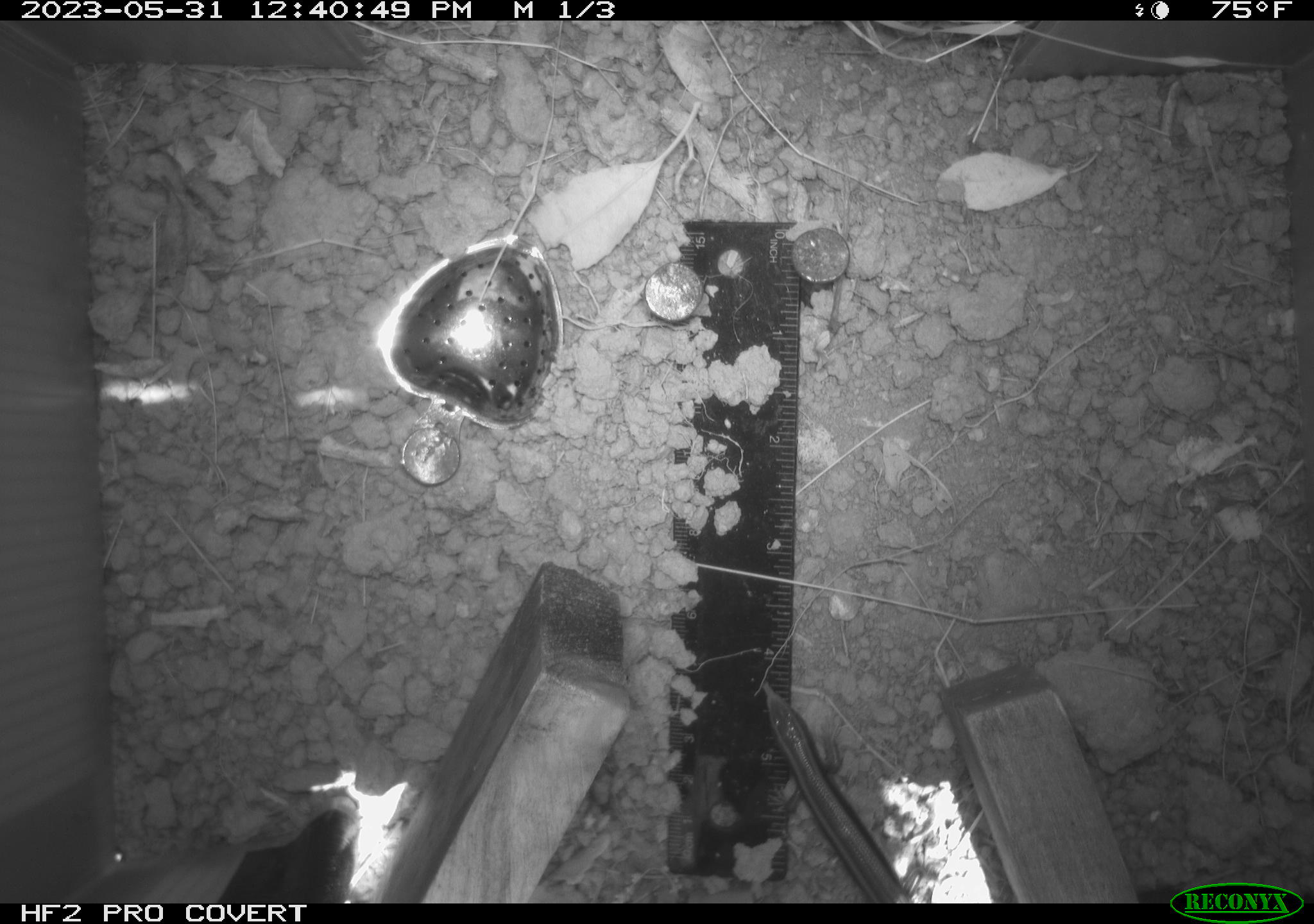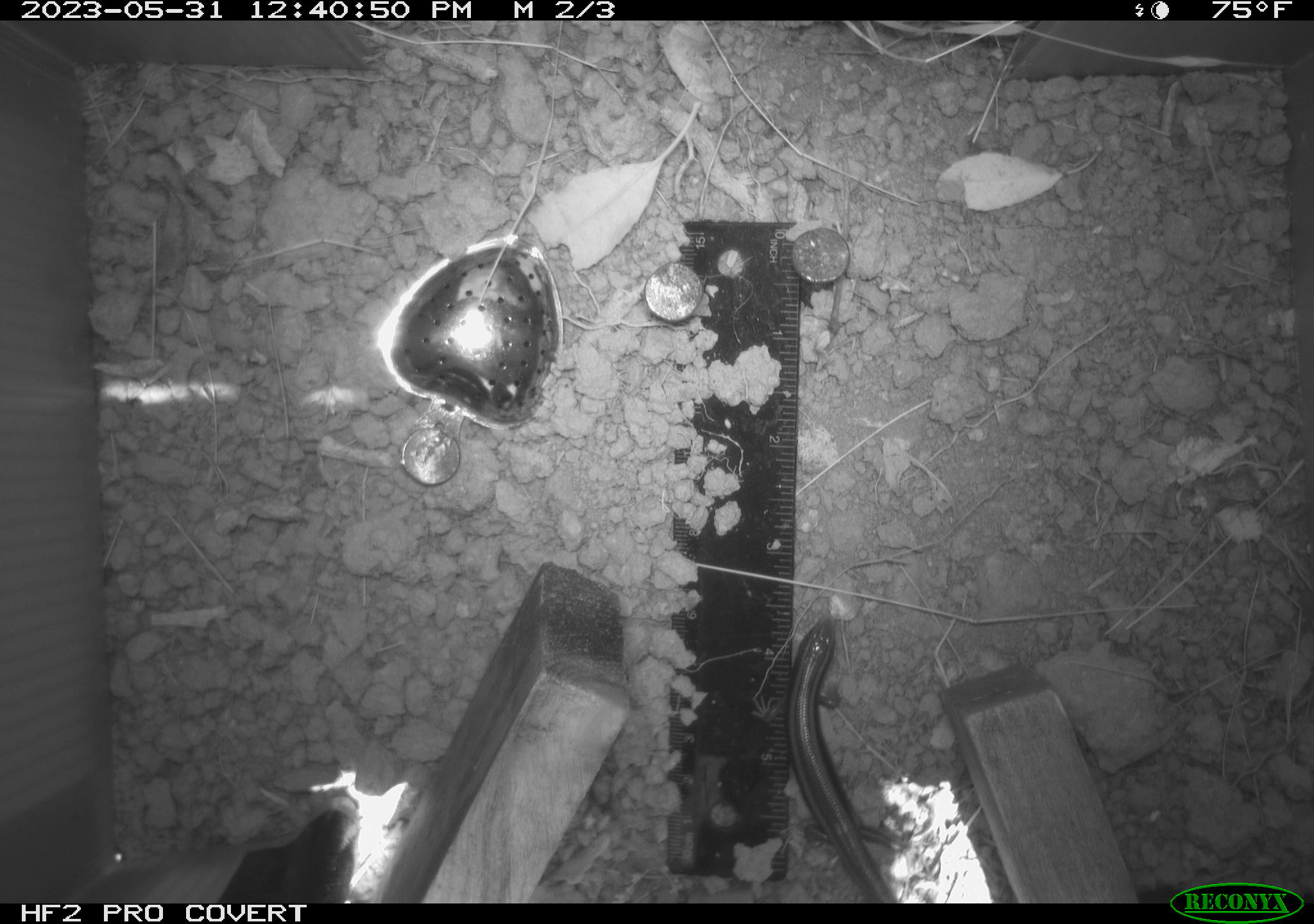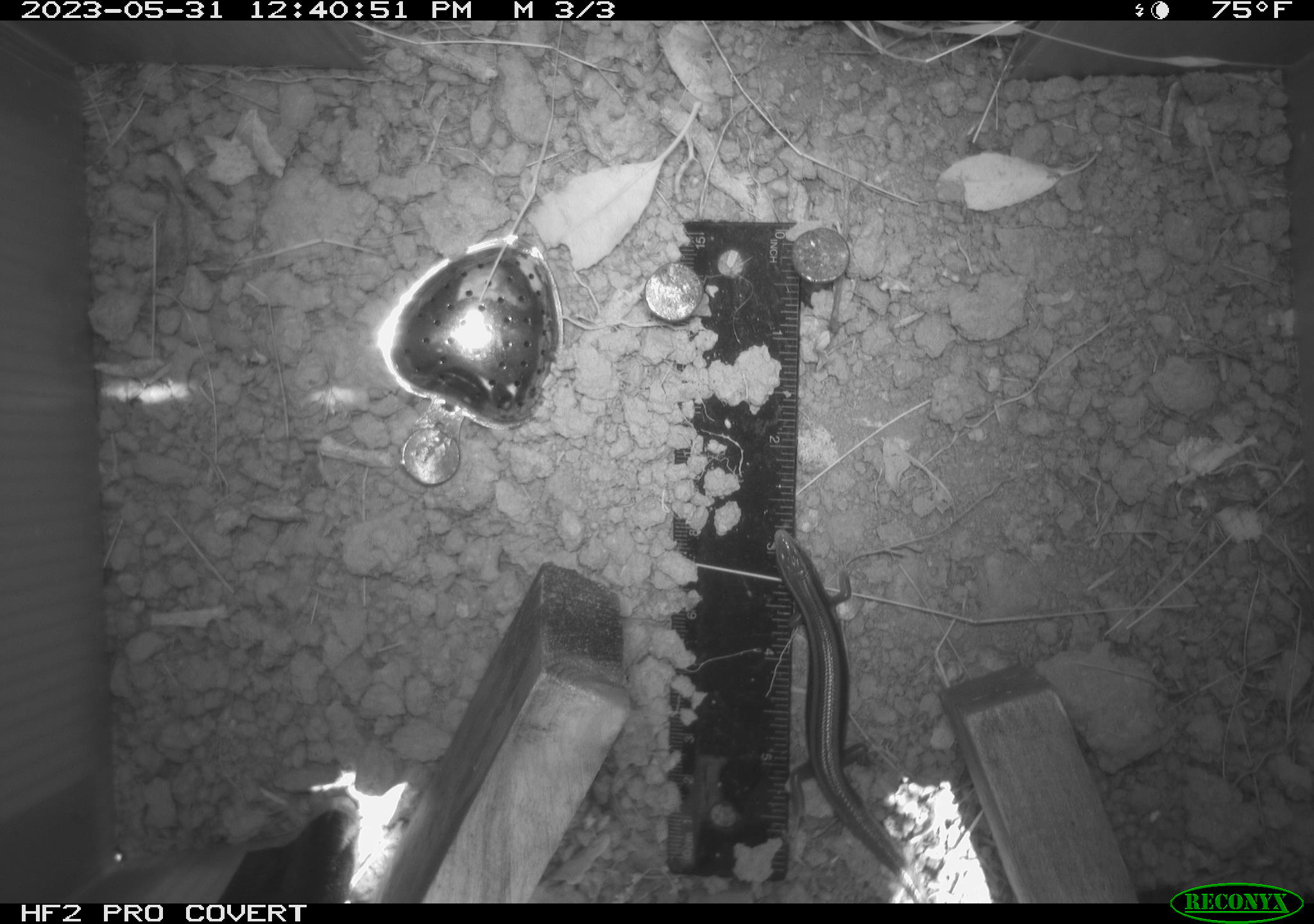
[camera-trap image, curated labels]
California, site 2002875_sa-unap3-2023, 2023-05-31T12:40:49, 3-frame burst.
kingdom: Animalia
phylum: Chordata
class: Reptilia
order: Squamata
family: Scincidae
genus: Plestiodon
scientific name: Plestiodon skiltonianus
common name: western skink